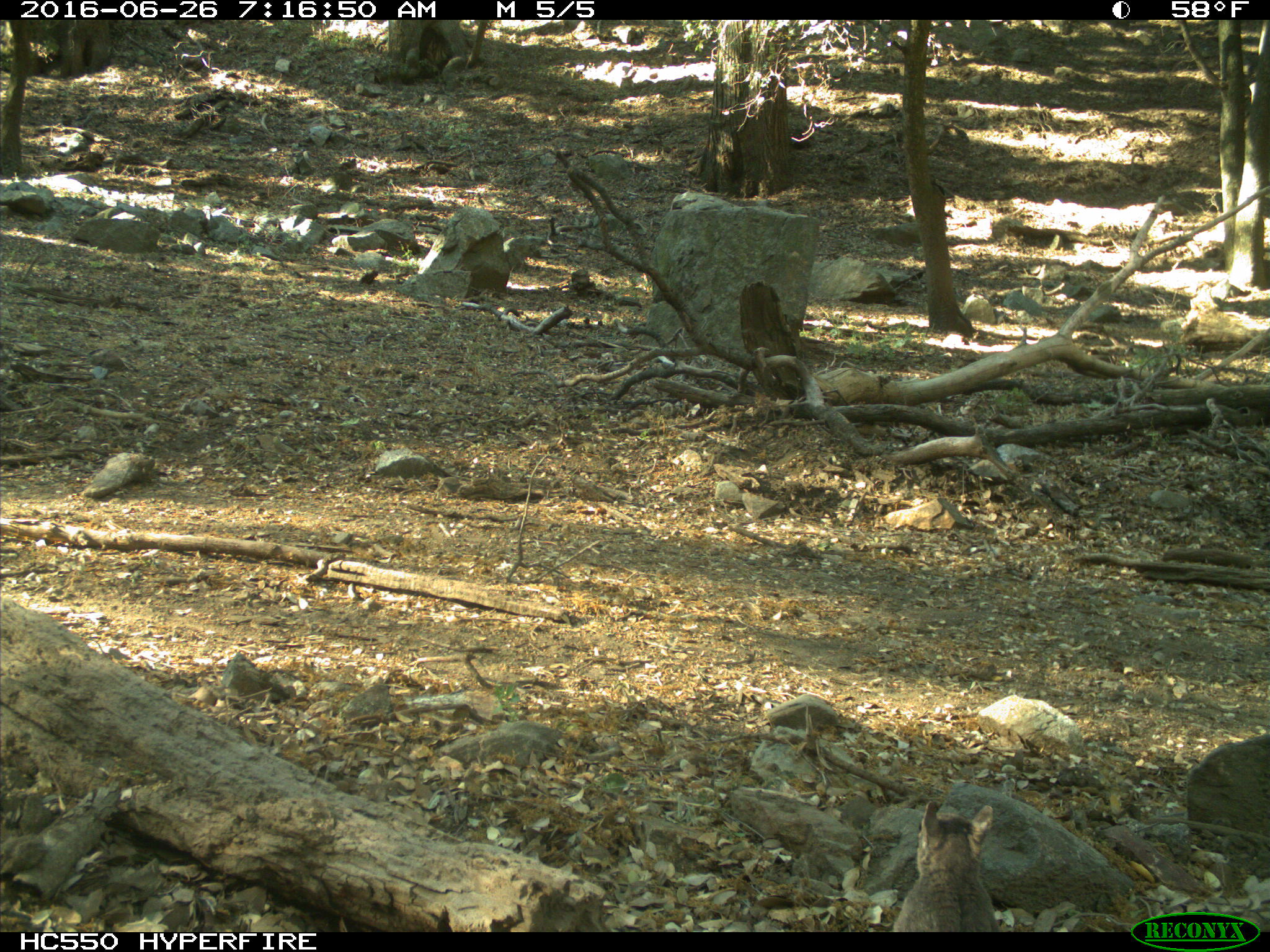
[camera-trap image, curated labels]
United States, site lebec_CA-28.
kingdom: Animalia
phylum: Chordata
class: Mammalia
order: Rodentia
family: Sciuridae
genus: Sciurus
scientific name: Sciurus carolinensis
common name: eastern gray squirrel